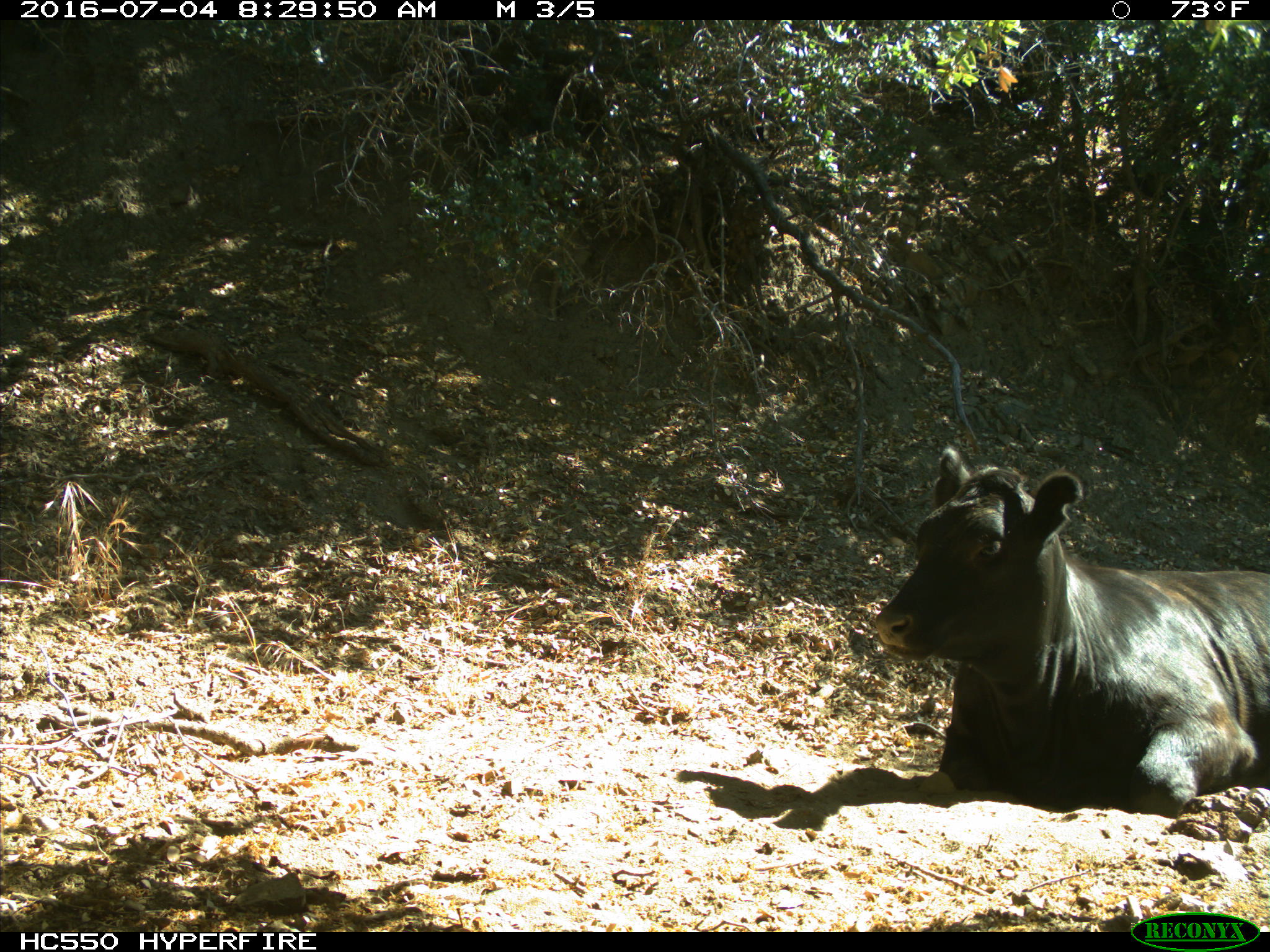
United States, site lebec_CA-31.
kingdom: Animalia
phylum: Chordata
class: Mammalia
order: Artiodactyla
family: Bovidae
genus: Bos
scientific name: Bos taurus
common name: domestic cow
Bos taurus (domestic cow).